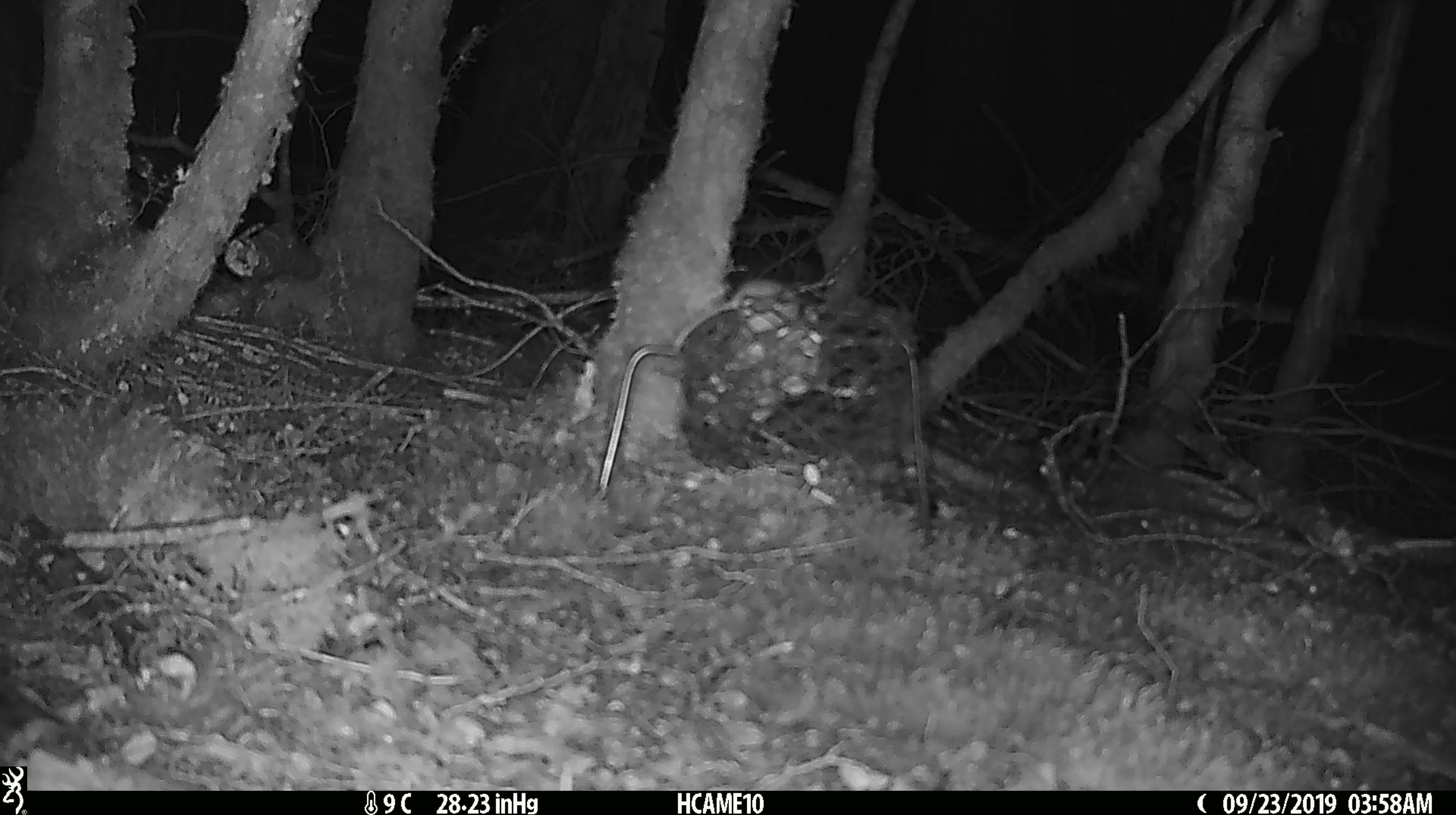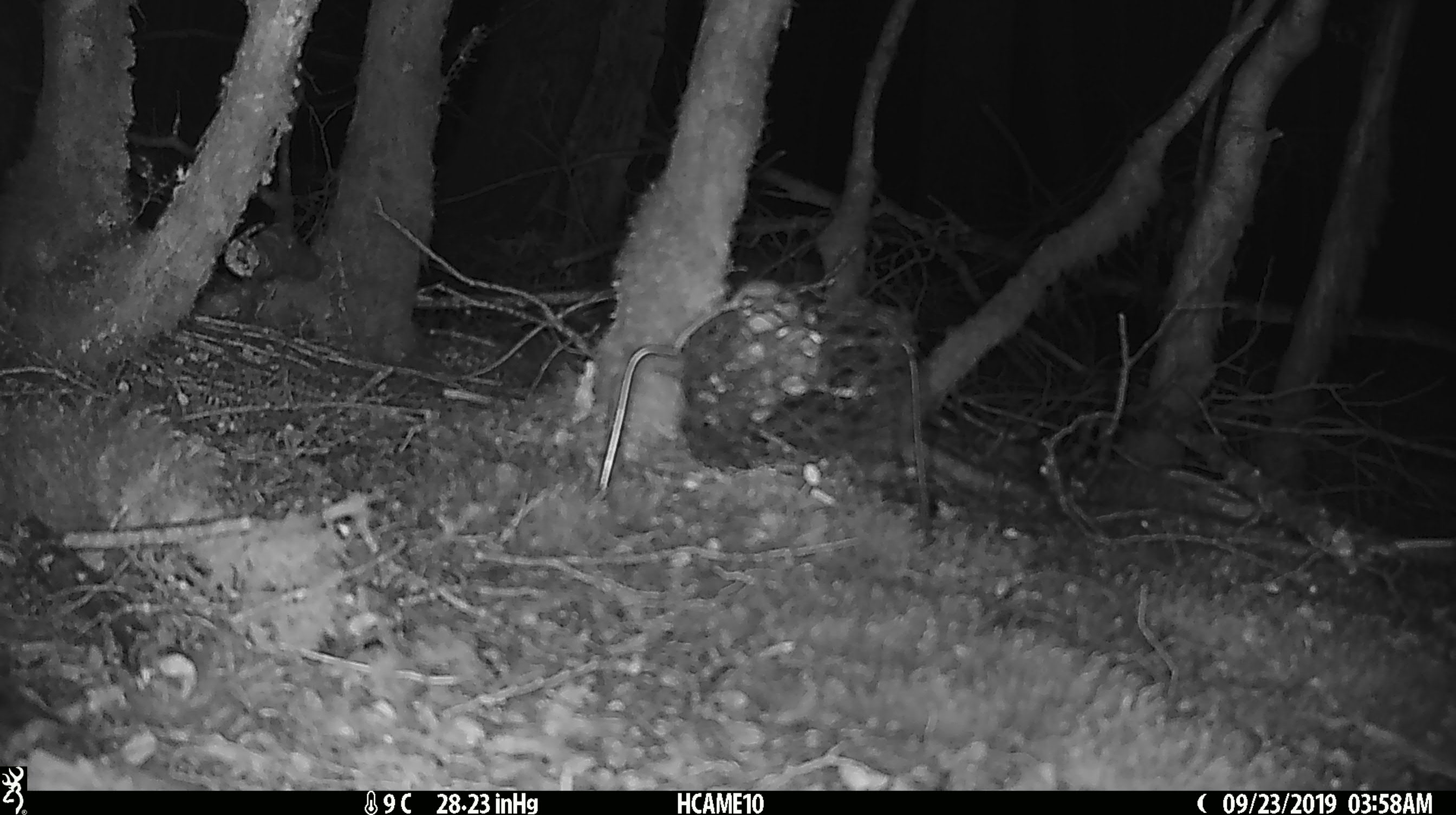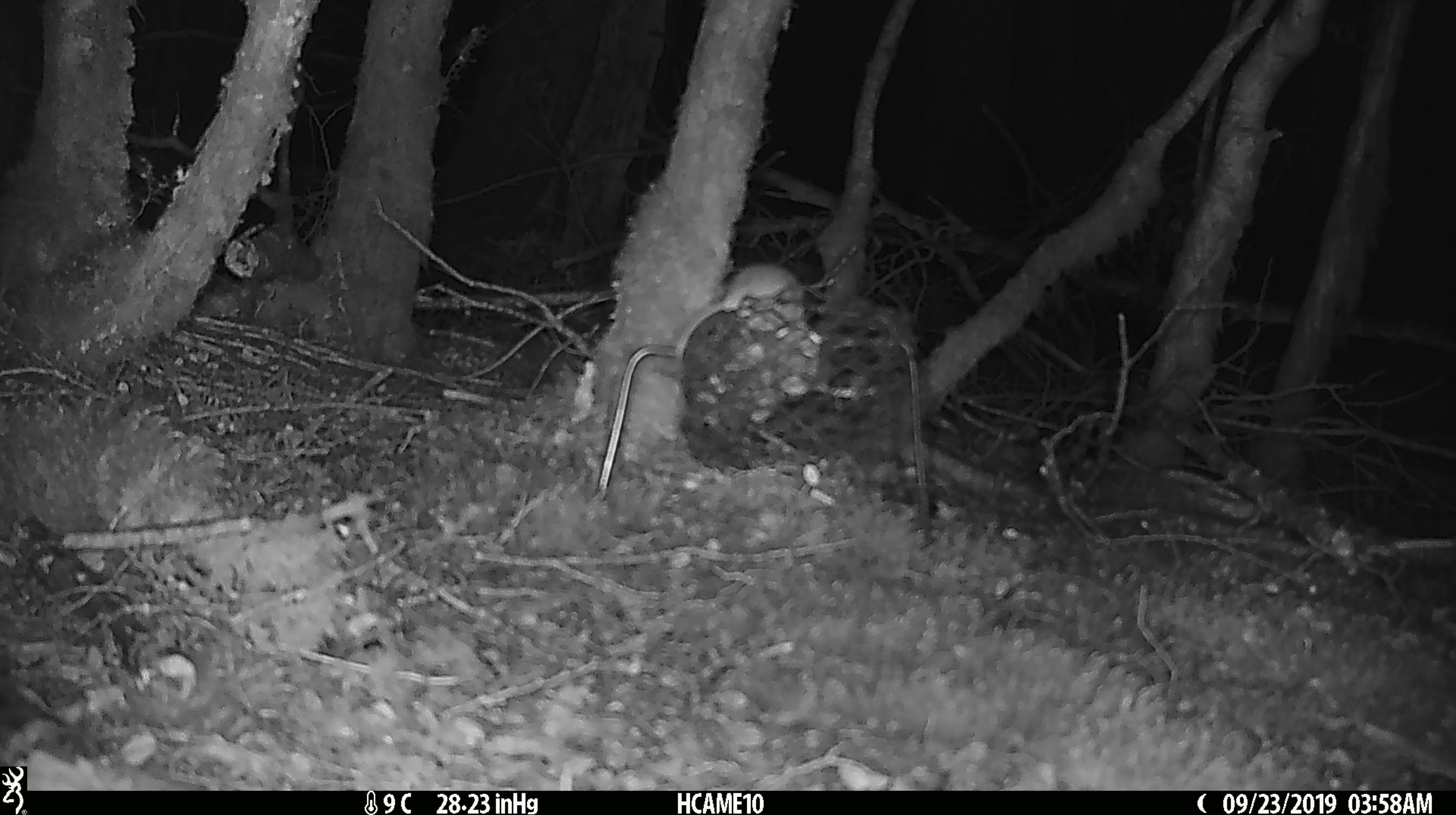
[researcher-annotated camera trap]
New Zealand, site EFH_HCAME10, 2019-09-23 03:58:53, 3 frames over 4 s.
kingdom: Animalia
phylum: Chordata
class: Mammalia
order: Rodentia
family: Muridae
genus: Mus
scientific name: Mus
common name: mouse